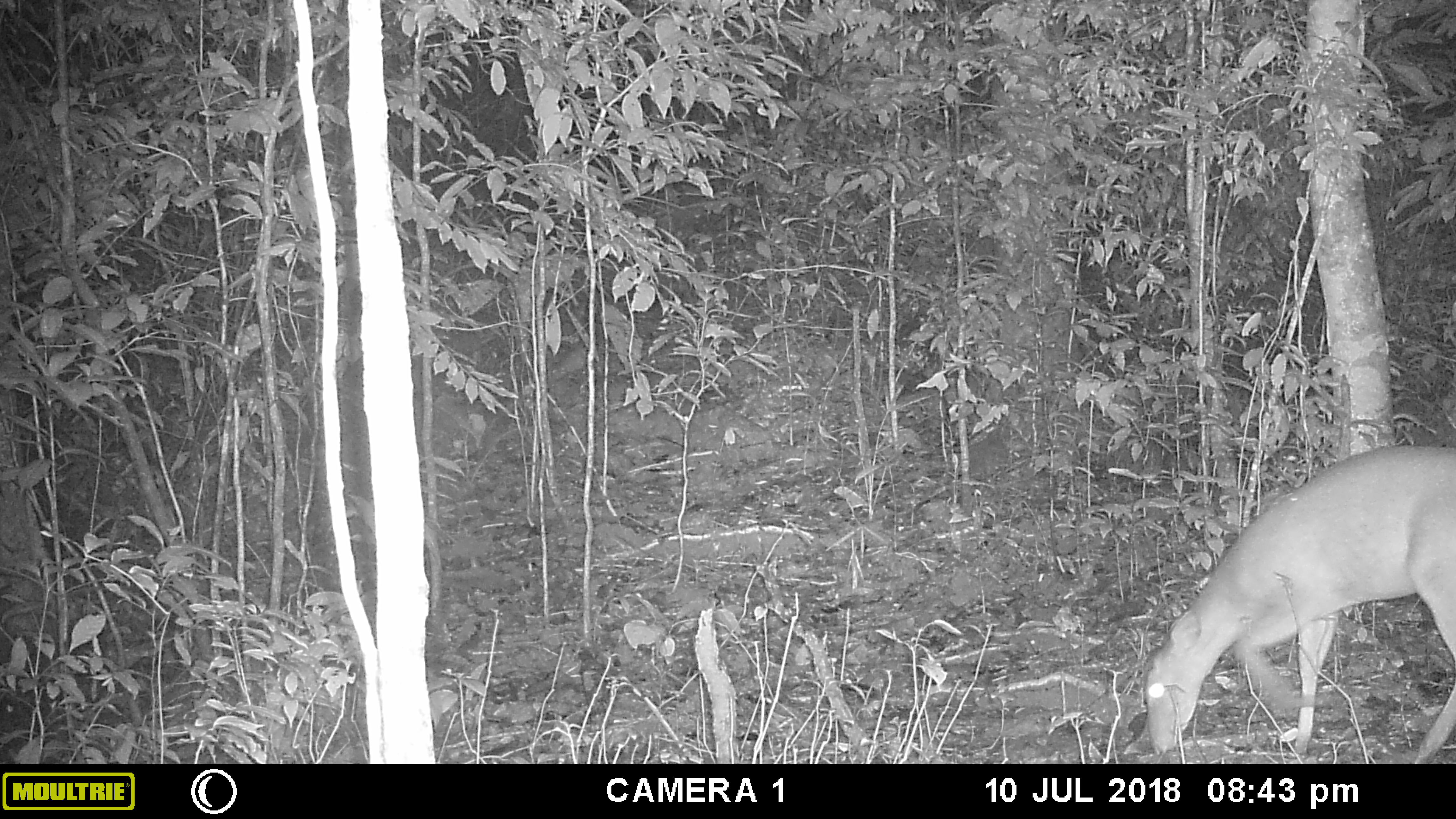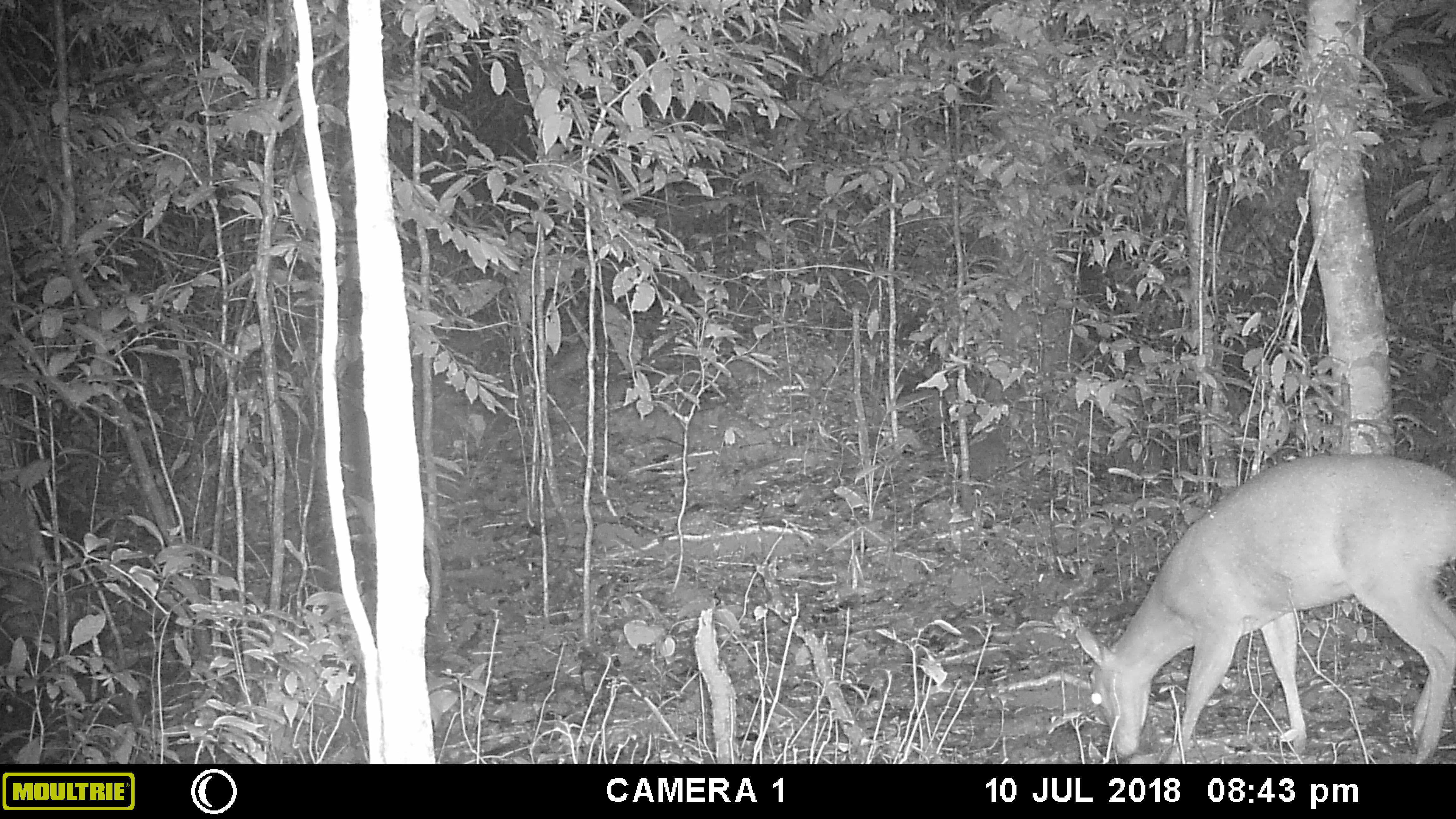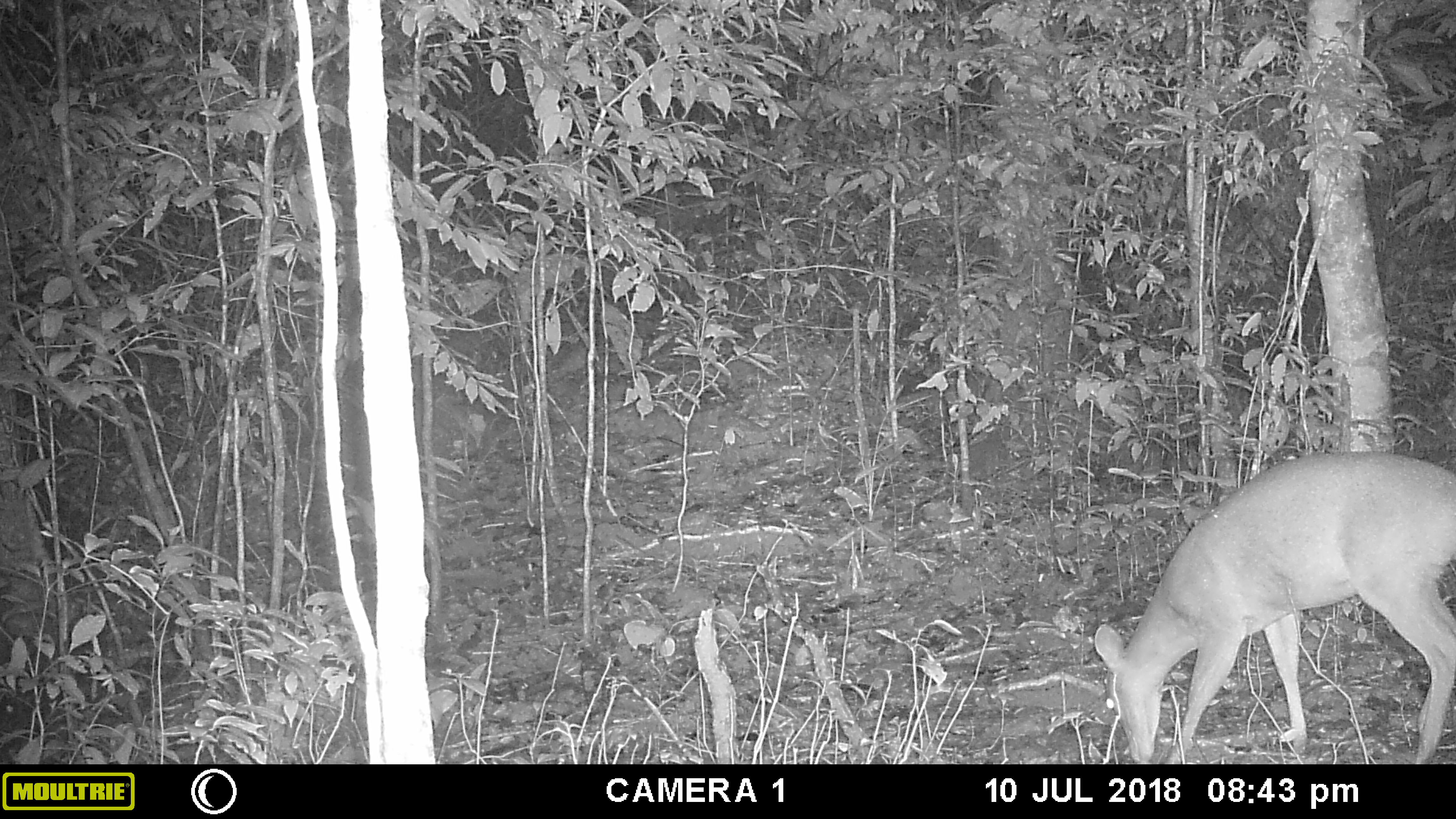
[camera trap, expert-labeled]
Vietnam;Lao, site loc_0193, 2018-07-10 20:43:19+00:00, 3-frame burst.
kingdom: Animalia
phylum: Chordata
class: Mammalia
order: Artiodactyla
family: Cervidae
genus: Muntiacus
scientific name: Muntiacus vuquangensis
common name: large-antlered muntjac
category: large antlered muntjac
Large antlered muntjac (large-antlered muntjac) (Muntiacus vuquangensis). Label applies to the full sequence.